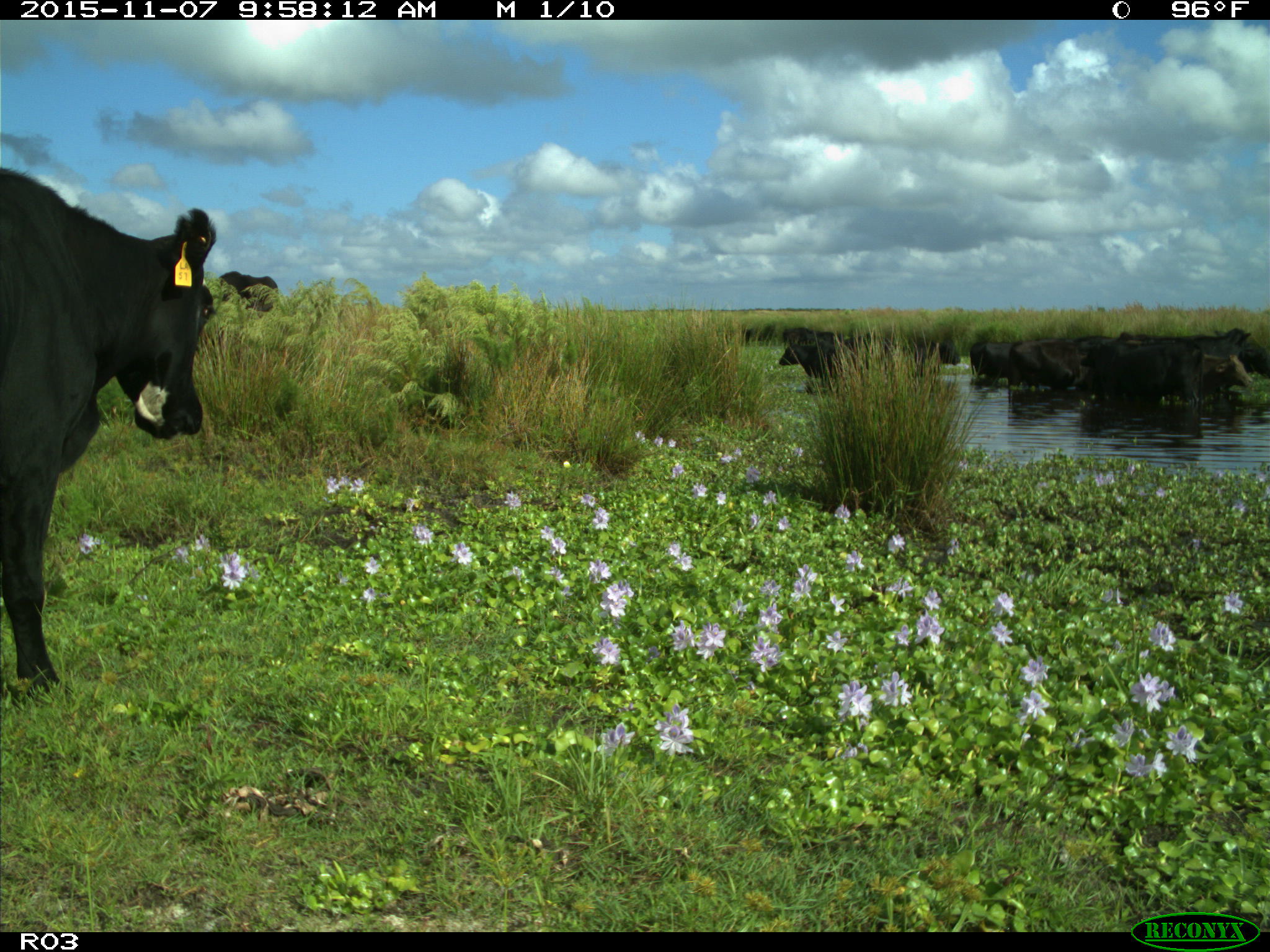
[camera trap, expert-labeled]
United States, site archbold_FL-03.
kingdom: Animalia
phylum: Chordata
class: Mammalia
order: Artiodactyla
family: Bovidae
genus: Bos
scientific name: Bos taurus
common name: domestic cow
Bos taurus (domestic cow).